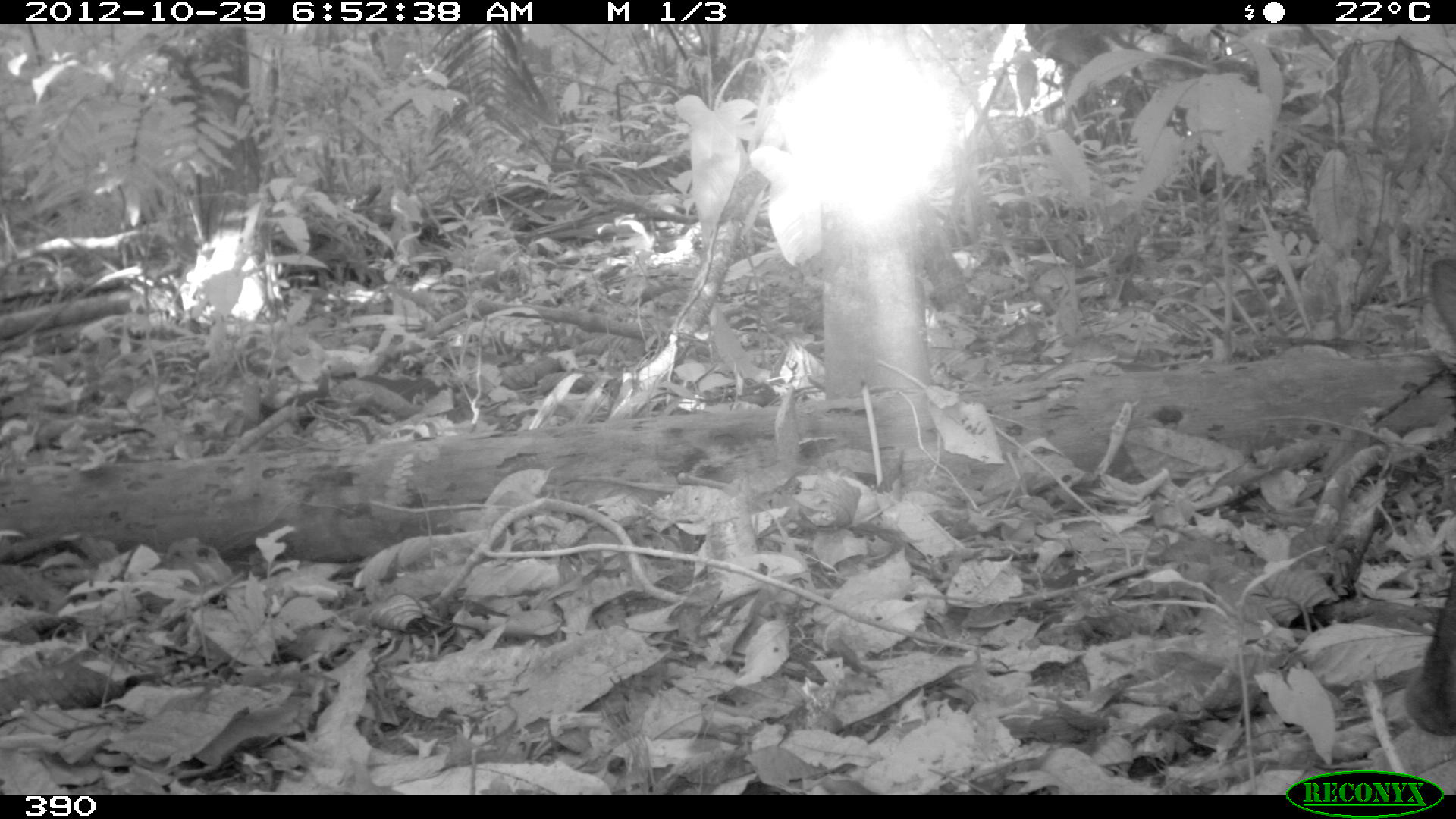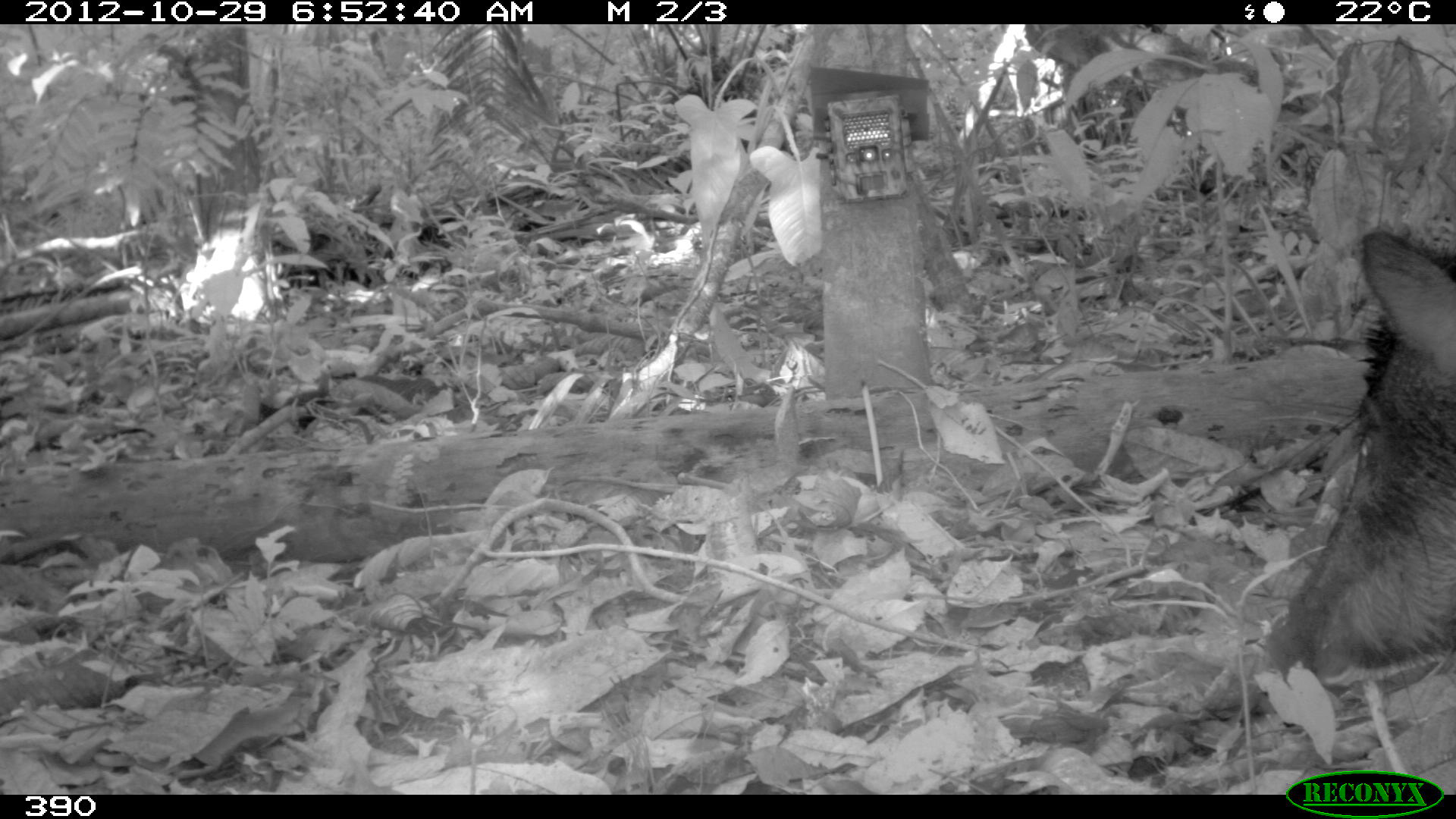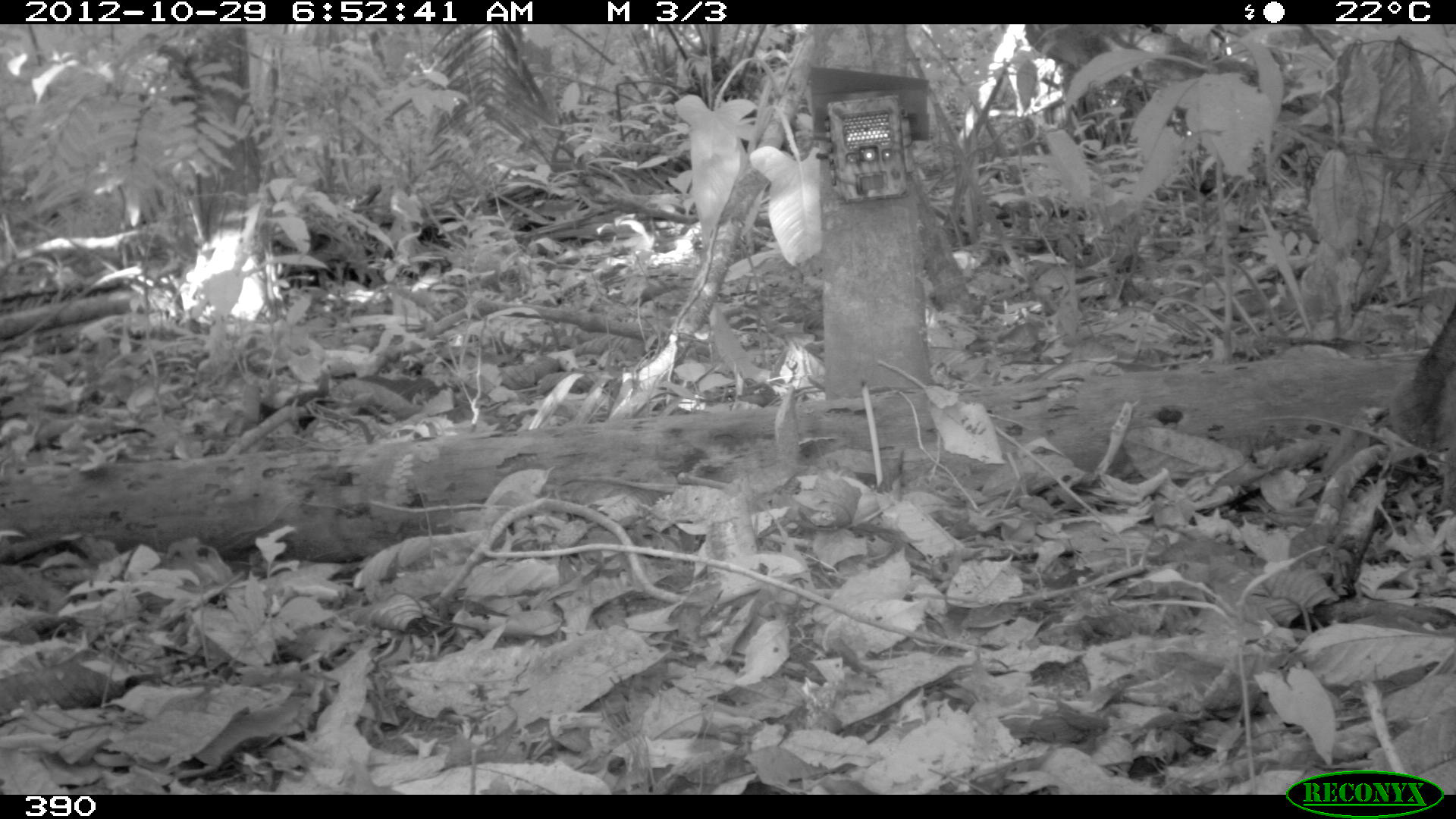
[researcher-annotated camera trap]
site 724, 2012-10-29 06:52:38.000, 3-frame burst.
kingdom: Animalia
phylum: Chordata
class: Mammalia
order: Artiodactyla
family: Tayassuidae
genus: Tayassu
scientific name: Tayassu pecari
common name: white-lipped peccary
Tayassu pecari (white-lipped peccary).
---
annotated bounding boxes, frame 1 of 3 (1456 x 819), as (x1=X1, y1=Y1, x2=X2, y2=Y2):
tayassu pecari: (x1=1398, y1=250, x2=1456, y2=737)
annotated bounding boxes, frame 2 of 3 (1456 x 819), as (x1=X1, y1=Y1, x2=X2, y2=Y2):
tayassu pecari: (x1=1263, y1=227, x2=1456, y2=729)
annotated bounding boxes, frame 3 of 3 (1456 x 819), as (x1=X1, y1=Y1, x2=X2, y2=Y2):
tayassu pecari: (x1=1389, y1=303, x2=1456, y2=457)